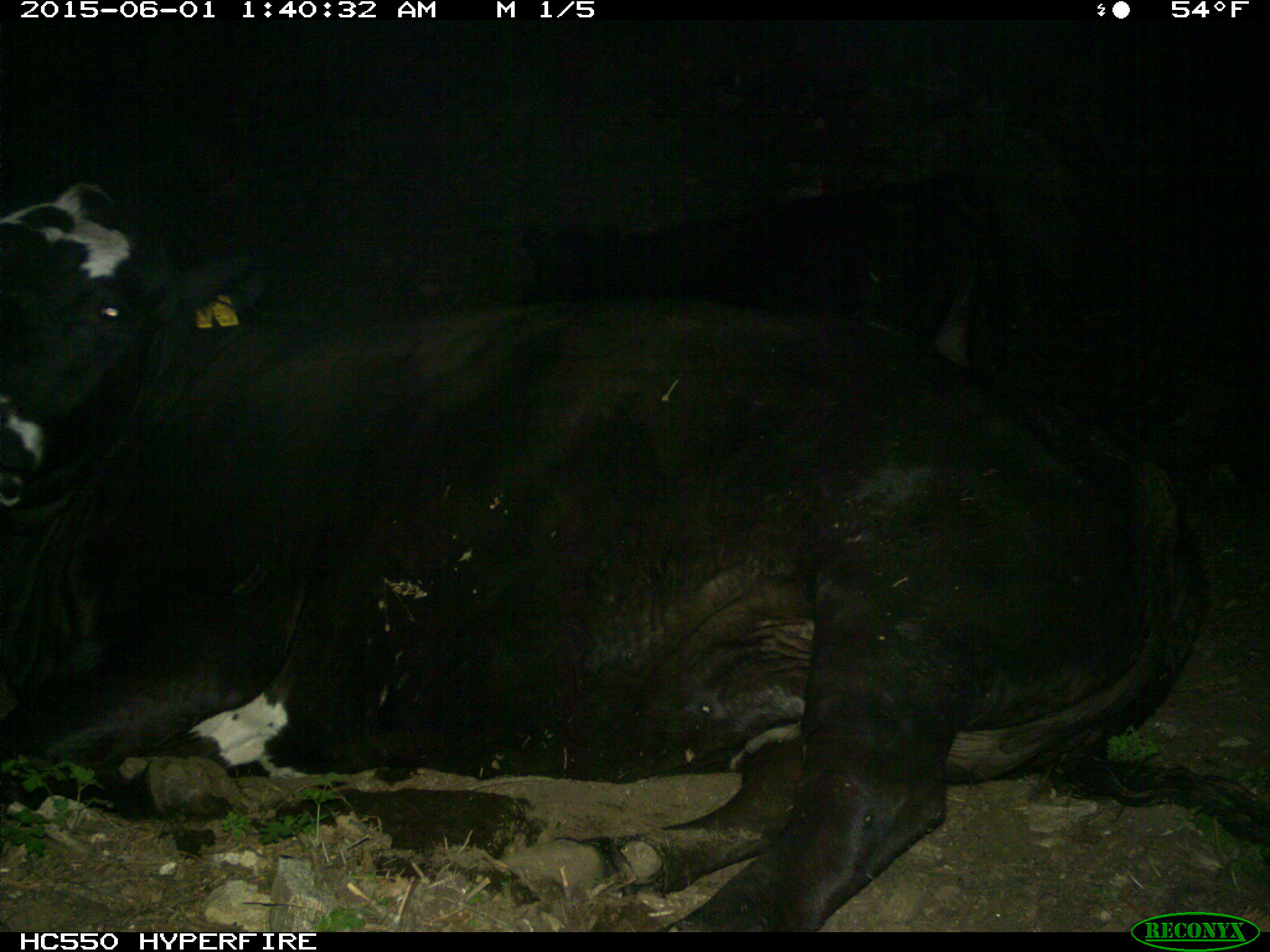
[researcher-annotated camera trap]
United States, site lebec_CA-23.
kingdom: Animalia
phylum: Chordata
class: Mammalia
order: Artiodactyla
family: Bovidae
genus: Bos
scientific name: Bos taurus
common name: domestic cow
Bos taurus (domestic cow).